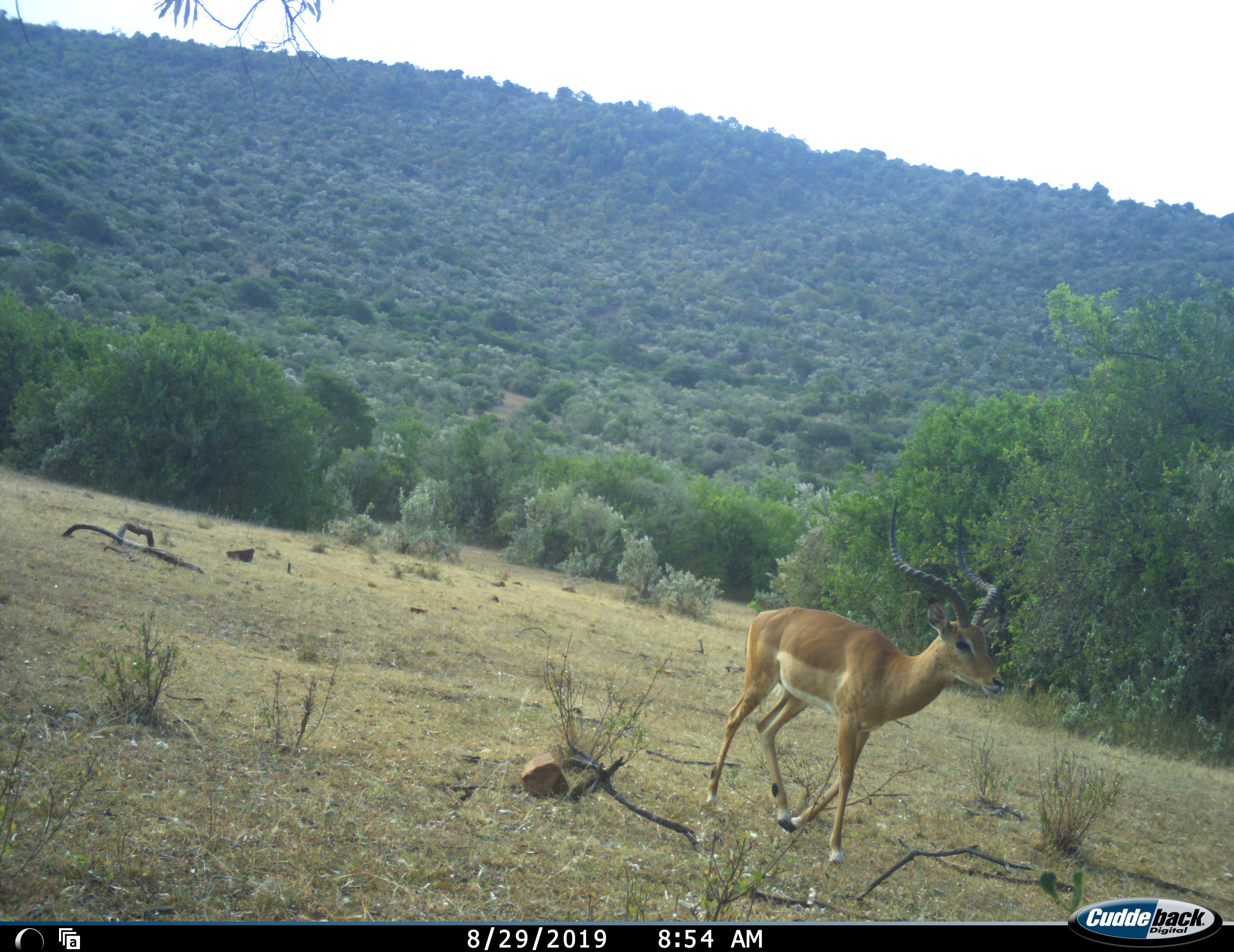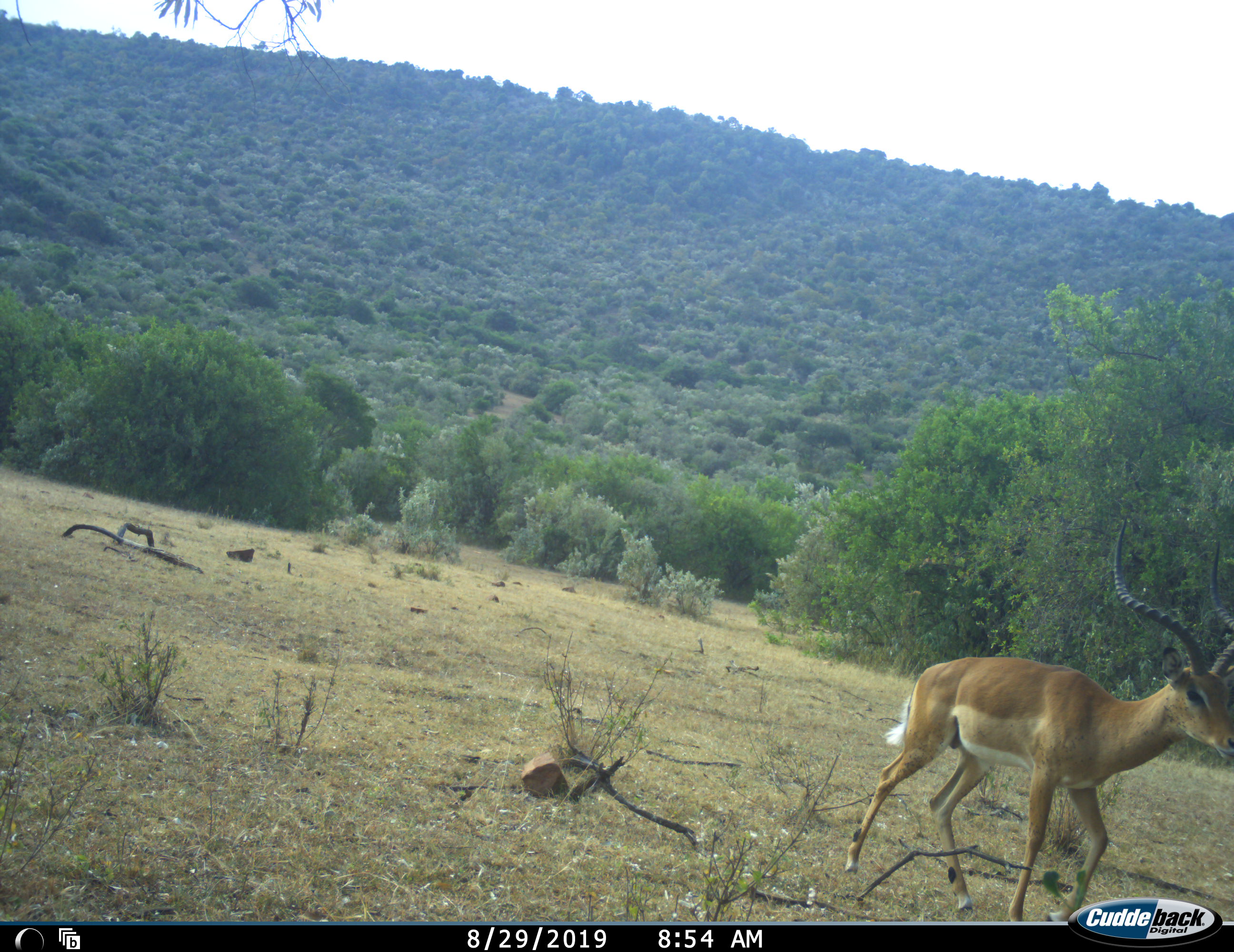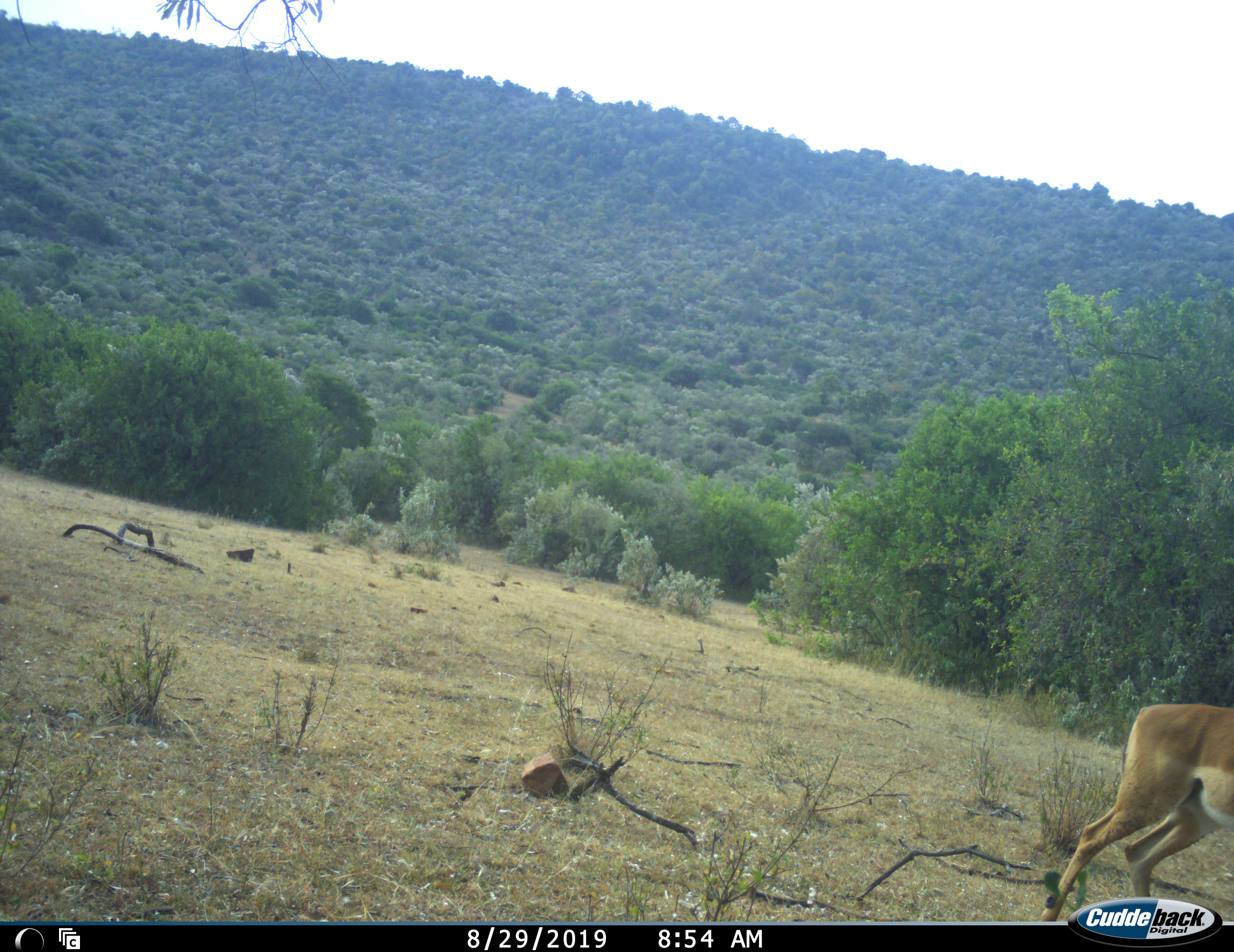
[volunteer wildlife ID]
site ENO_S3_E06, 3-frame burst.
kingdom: Animalia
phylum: Chordata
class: Mammalia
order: Artiodactyla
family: Bovidae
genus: Aepyceros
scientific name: Aepyceros melampus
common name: impala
Impala (Aepyceros melampus), count 1. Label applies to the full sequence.